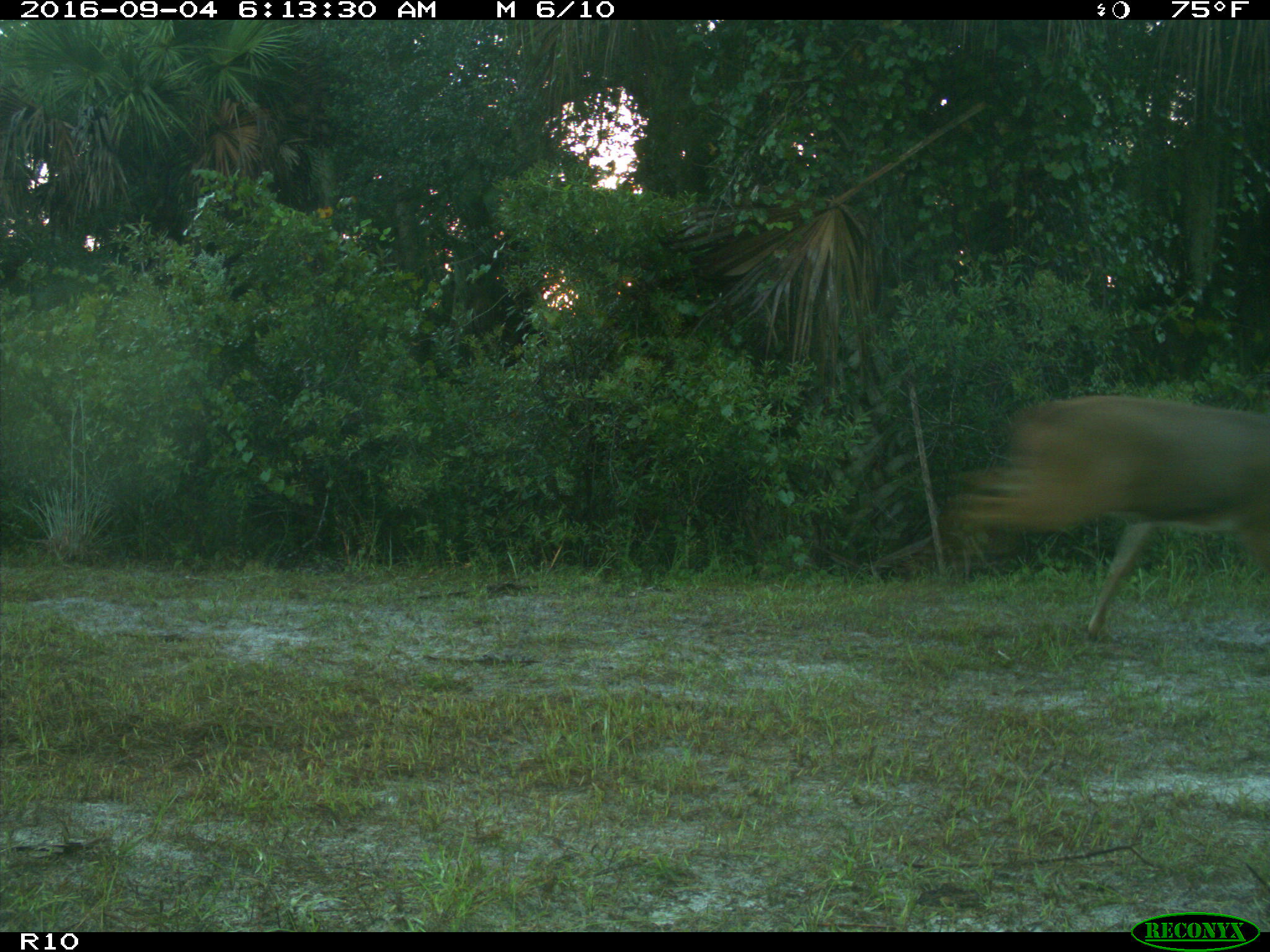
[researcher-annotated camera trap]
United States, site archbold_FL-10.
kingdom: Animalia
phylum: Chordata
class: Mammalia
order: Artiodactyla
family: Cervidae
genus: Odocoileus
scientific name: Odocoileus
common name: deer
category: unidentified deer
Unidentified deer (deer) (Odocoileus).